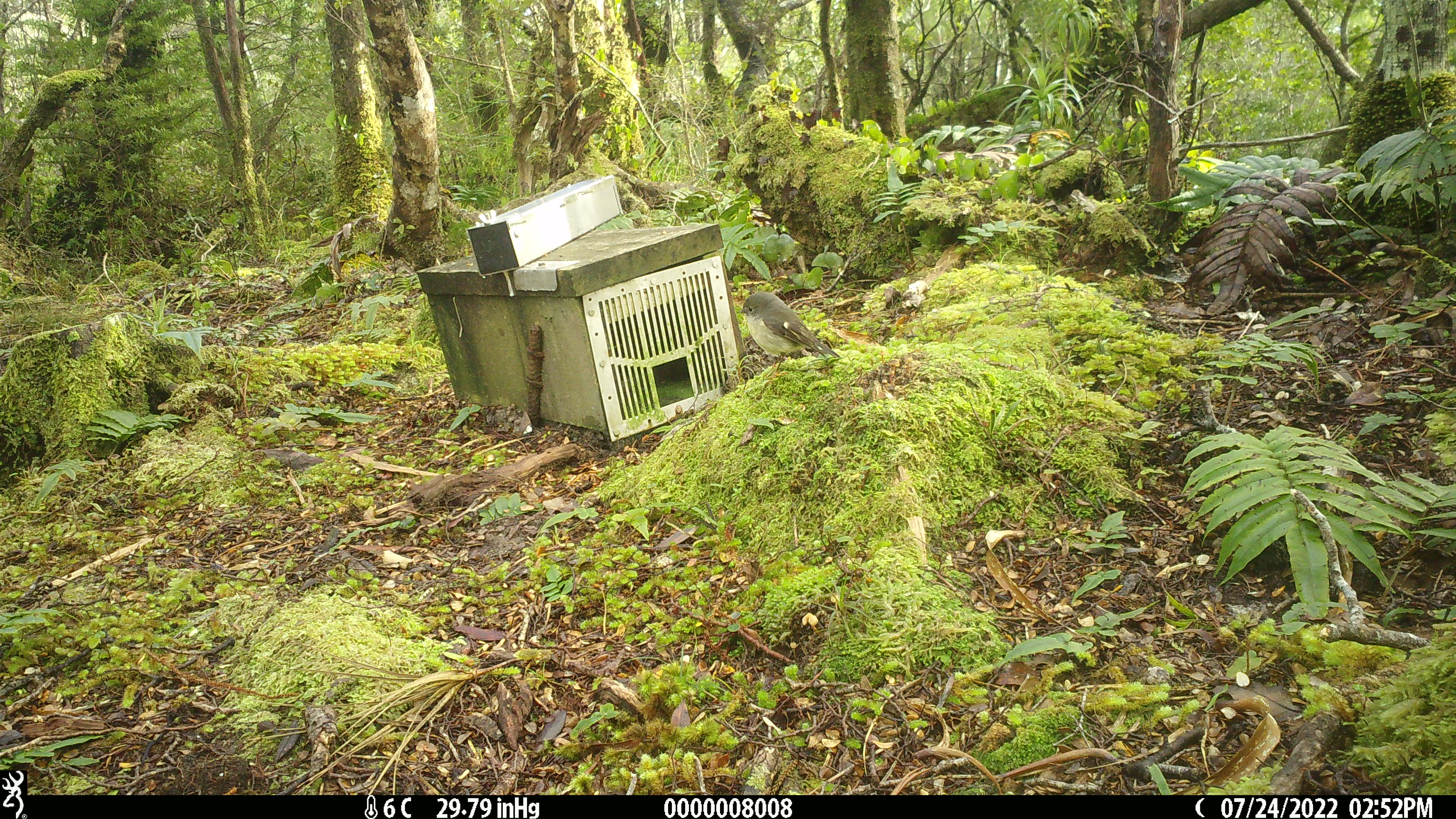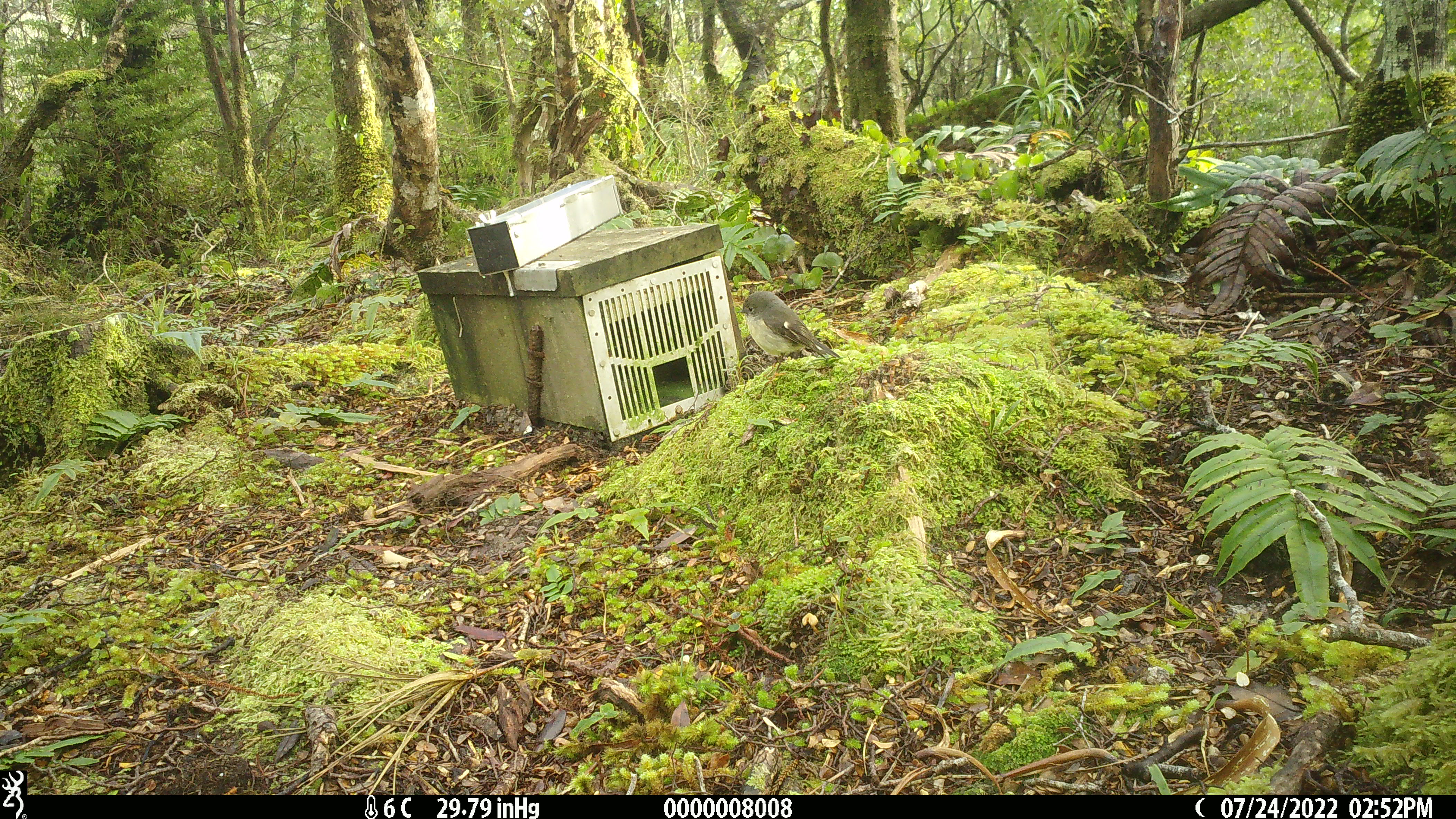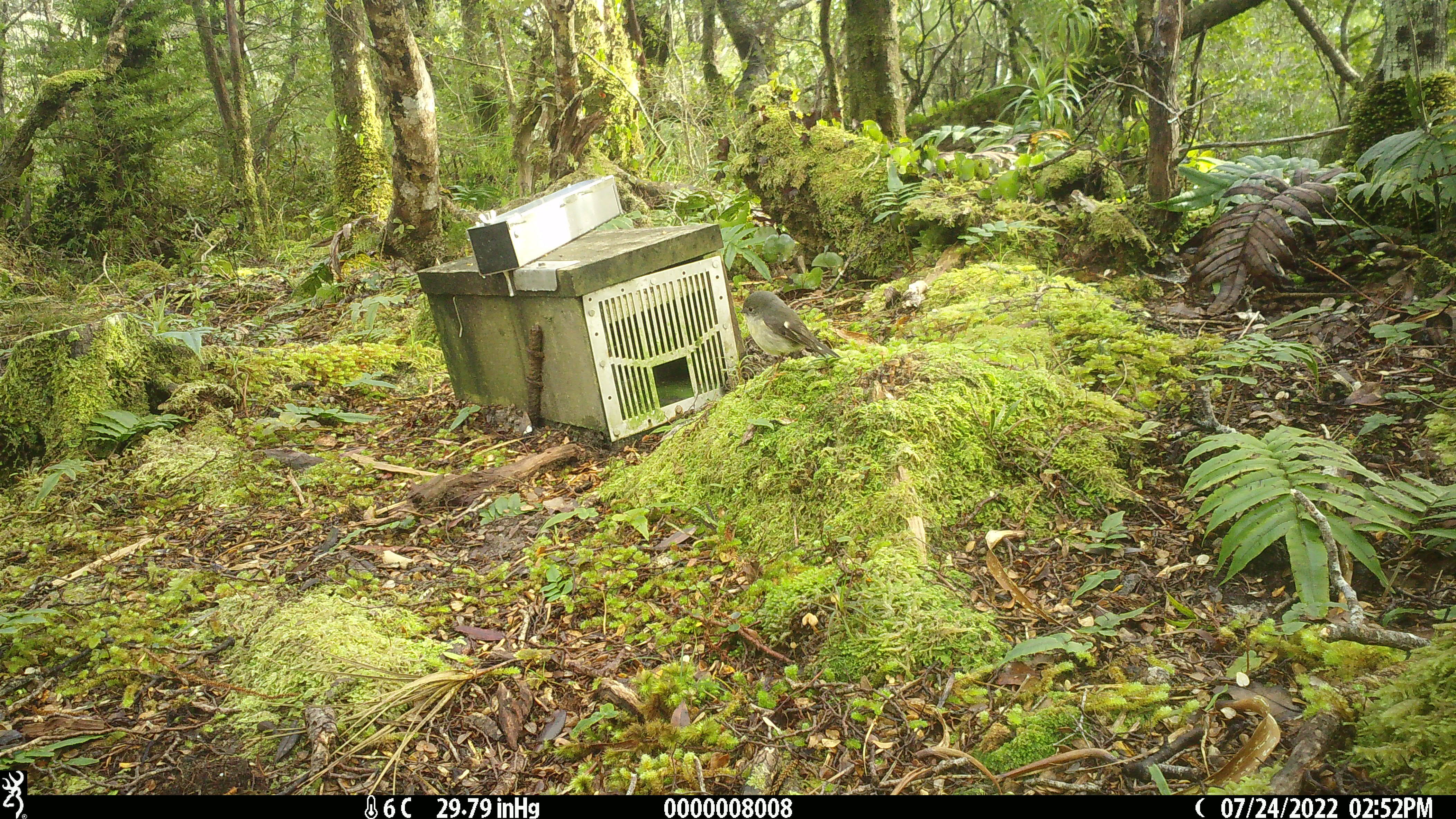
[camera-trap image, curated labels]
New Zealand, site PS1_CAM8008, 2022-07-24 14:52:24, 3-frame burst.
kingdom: Animalia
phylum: Chordata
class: Aves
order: Passeriformes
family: Petroicidae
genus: Petroica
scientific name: Petroica macrocephala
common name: tomtit